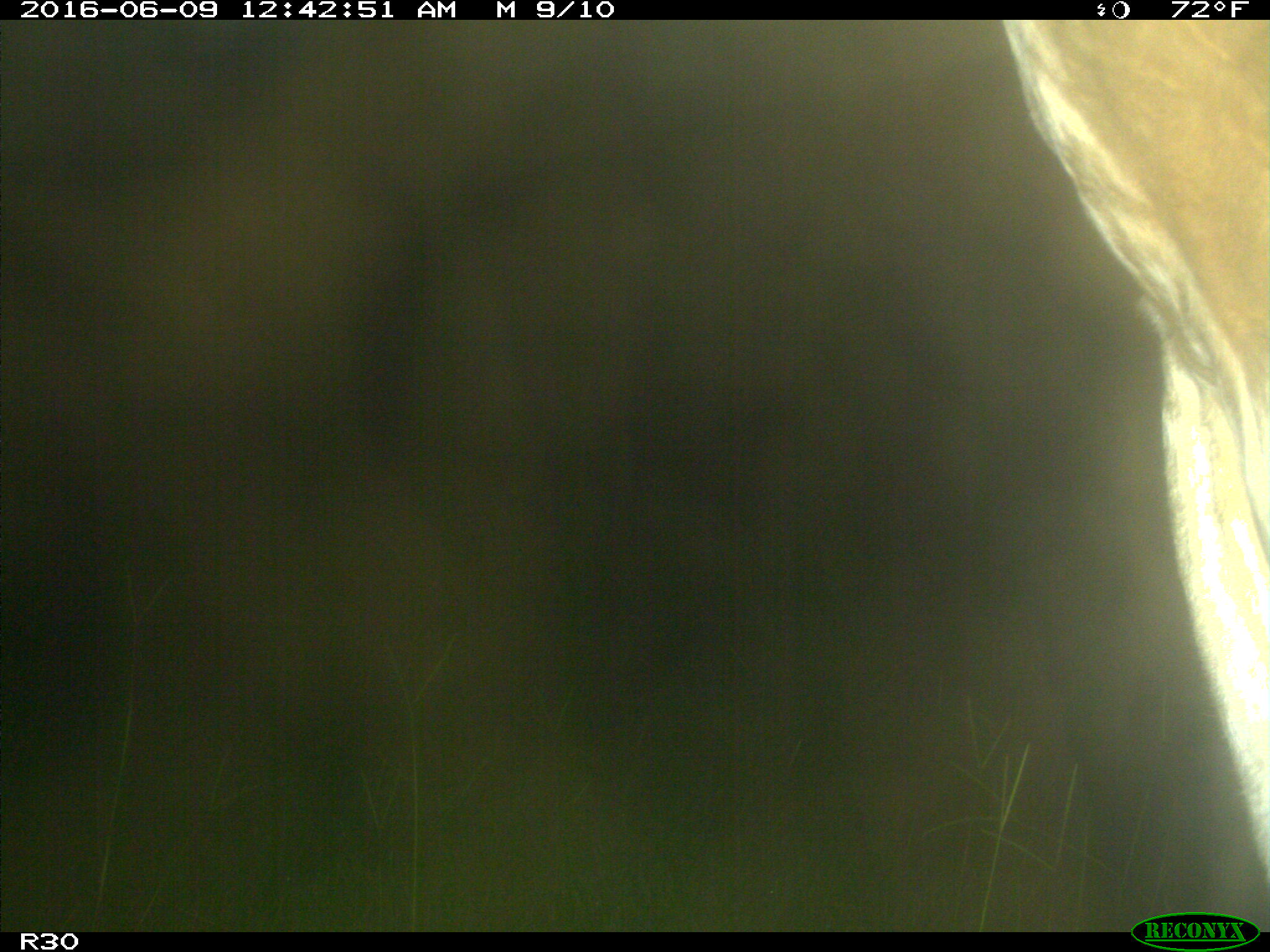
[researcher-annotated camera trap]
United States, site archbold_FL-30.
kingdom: Animalia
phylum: Chordata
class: Mammalia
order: Artiodactyla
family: Bovidae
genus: Bos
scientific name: Bos taurus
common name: domestic cow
Bos taurus (domestic cow).